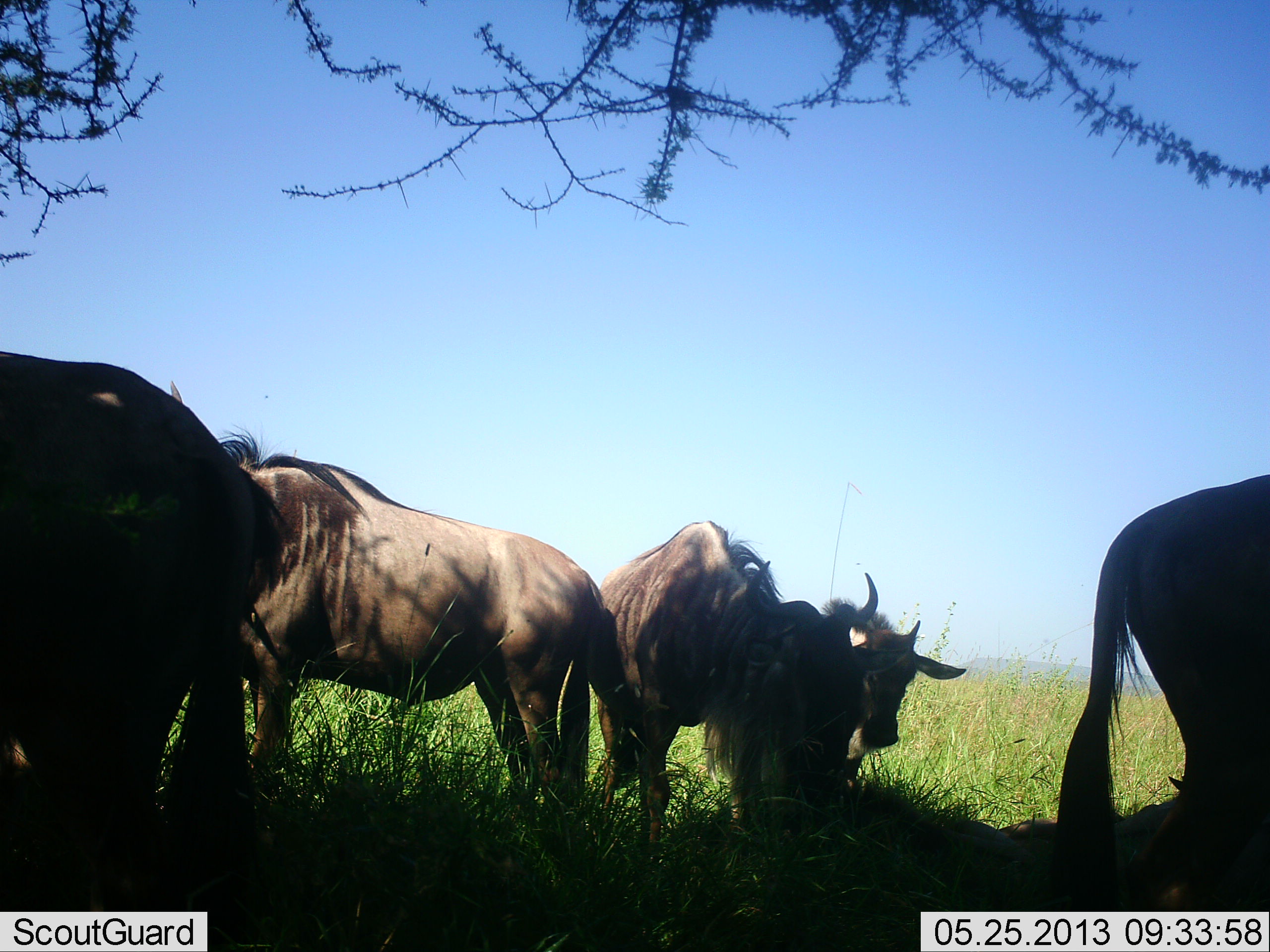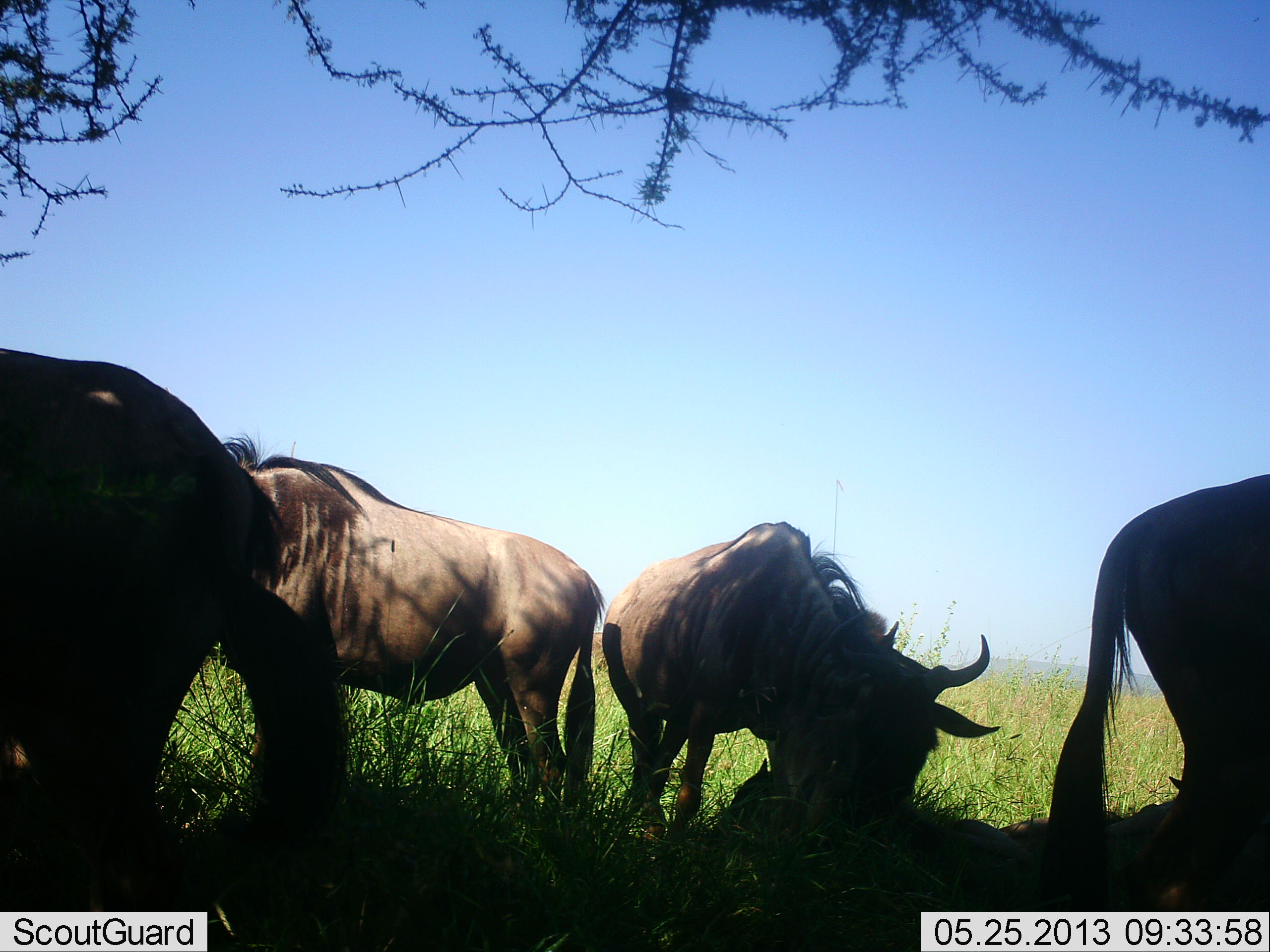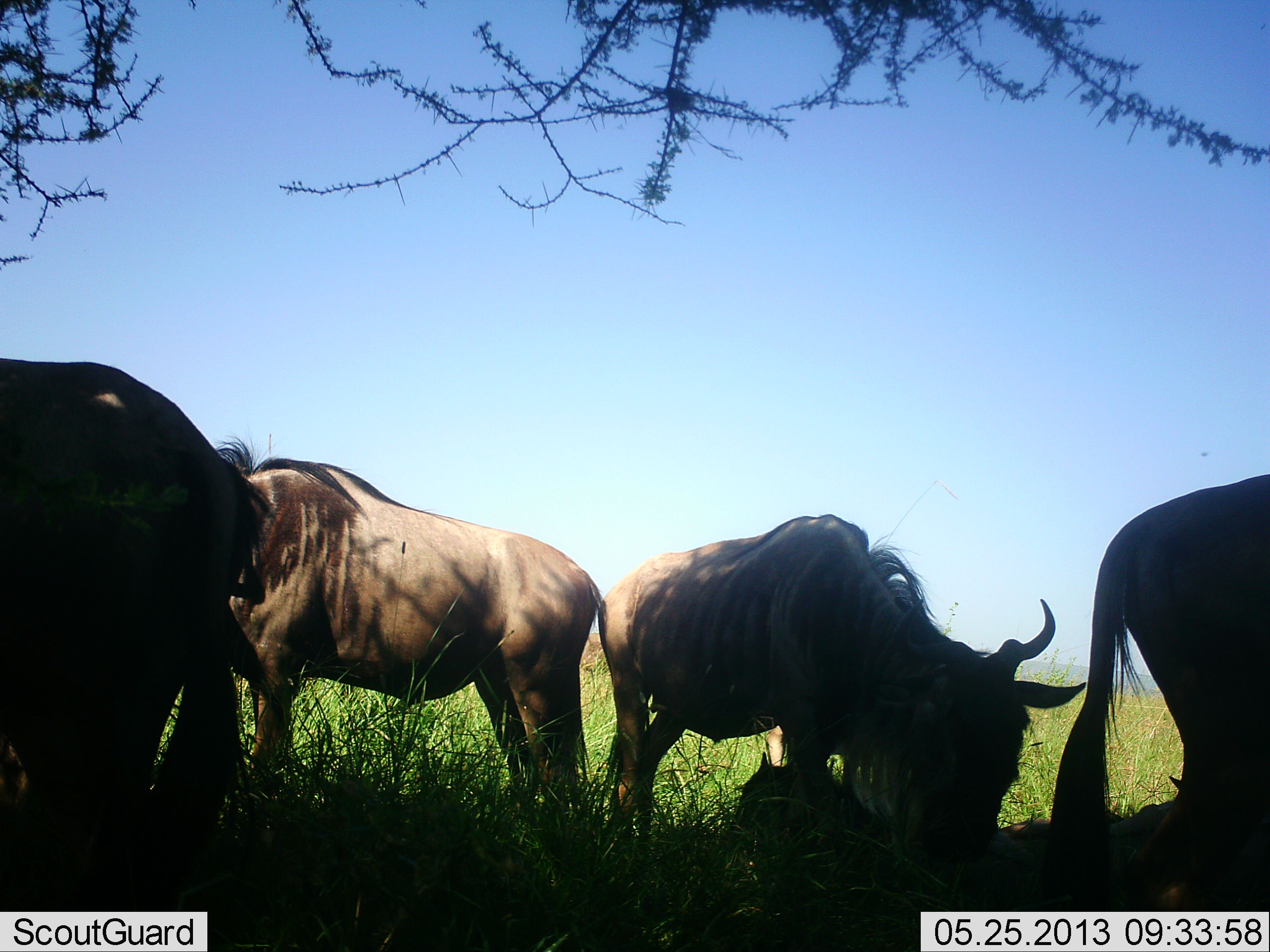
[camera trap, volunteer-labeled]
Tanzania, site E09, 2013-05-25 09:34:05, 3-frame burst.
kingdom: Animalia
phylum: Chordata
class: Mammalia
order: Artiodactyla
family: Bovidae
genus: Connochaetes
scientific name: Connochaetes taurinus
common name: blue wildebeest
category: wildebeest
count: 5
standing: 64%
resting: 33%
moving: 24%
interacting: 6%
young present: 30%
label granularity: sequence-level